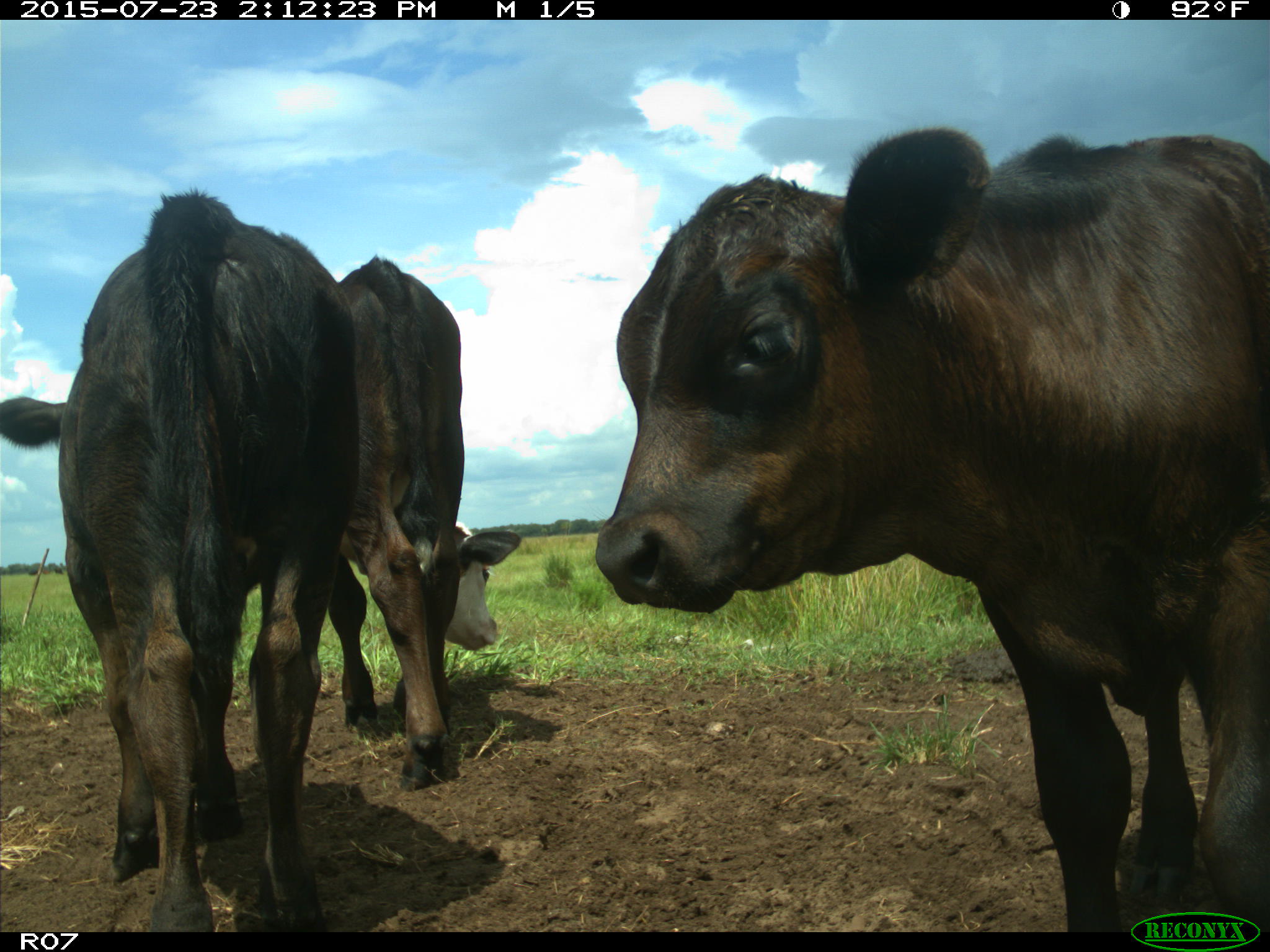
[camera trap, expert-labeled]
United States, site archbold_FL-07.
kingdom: Animalia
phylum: Chordata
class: Mammalia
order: Artiodactyla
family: Bovidae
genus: Bos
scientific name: Bos taurus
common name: domestic cow